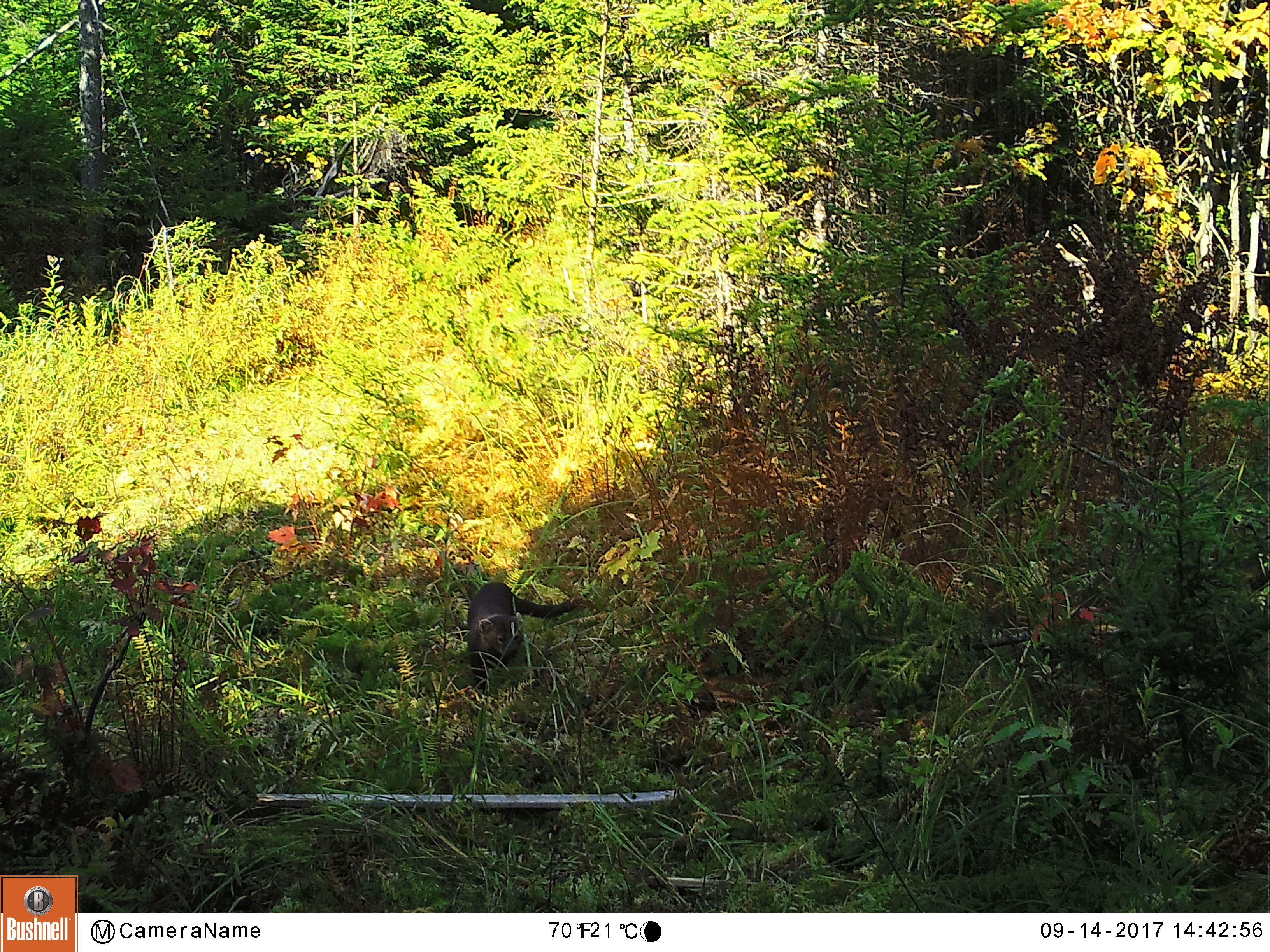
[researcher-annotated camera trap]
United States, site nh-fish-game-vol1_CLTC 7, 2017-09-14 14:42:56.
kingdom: Animalia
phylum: Chordata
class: Mammalia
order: Carnivora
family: Mustelidae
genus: Pekania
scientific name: Pekania pennanti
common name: fisher